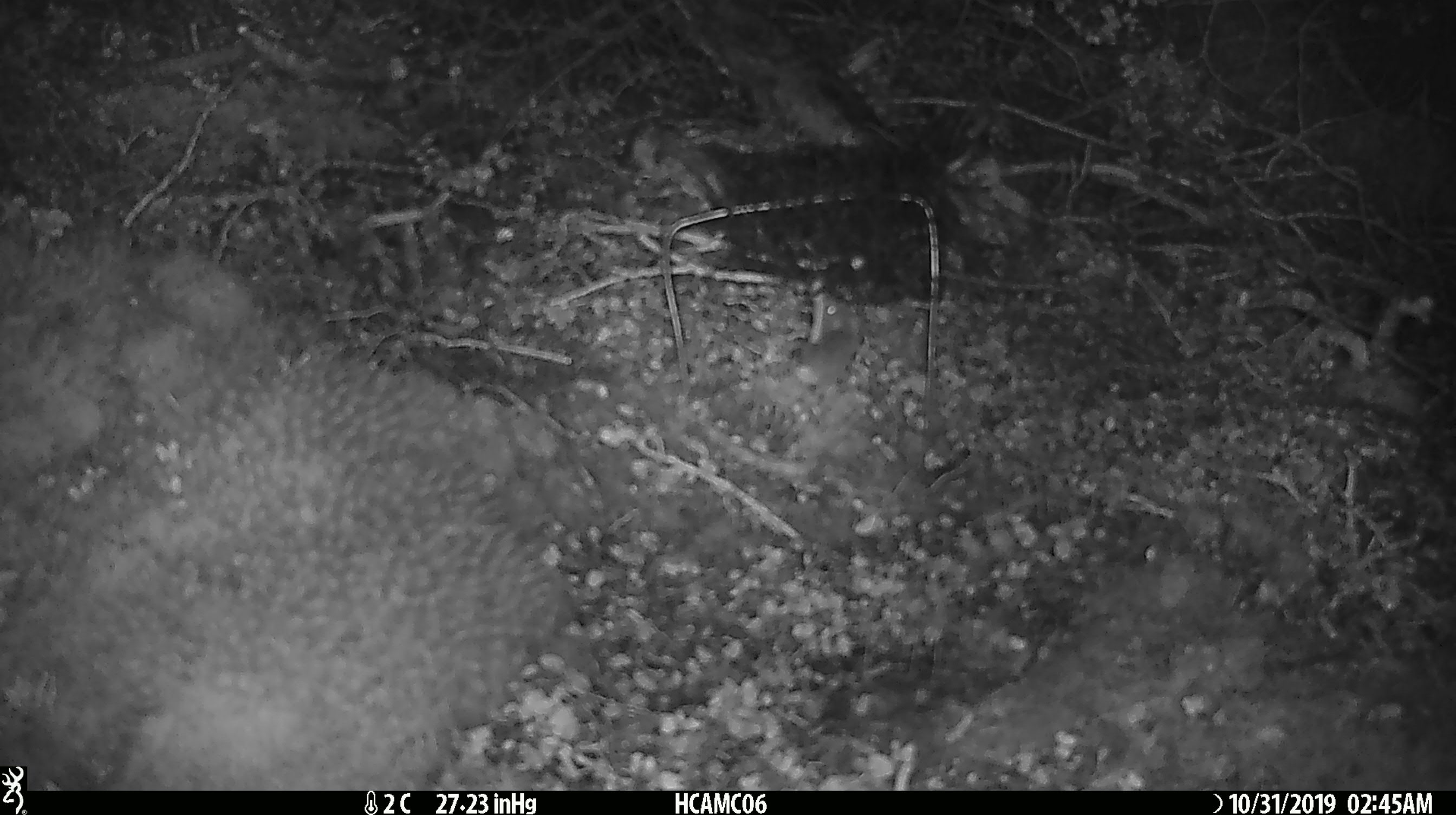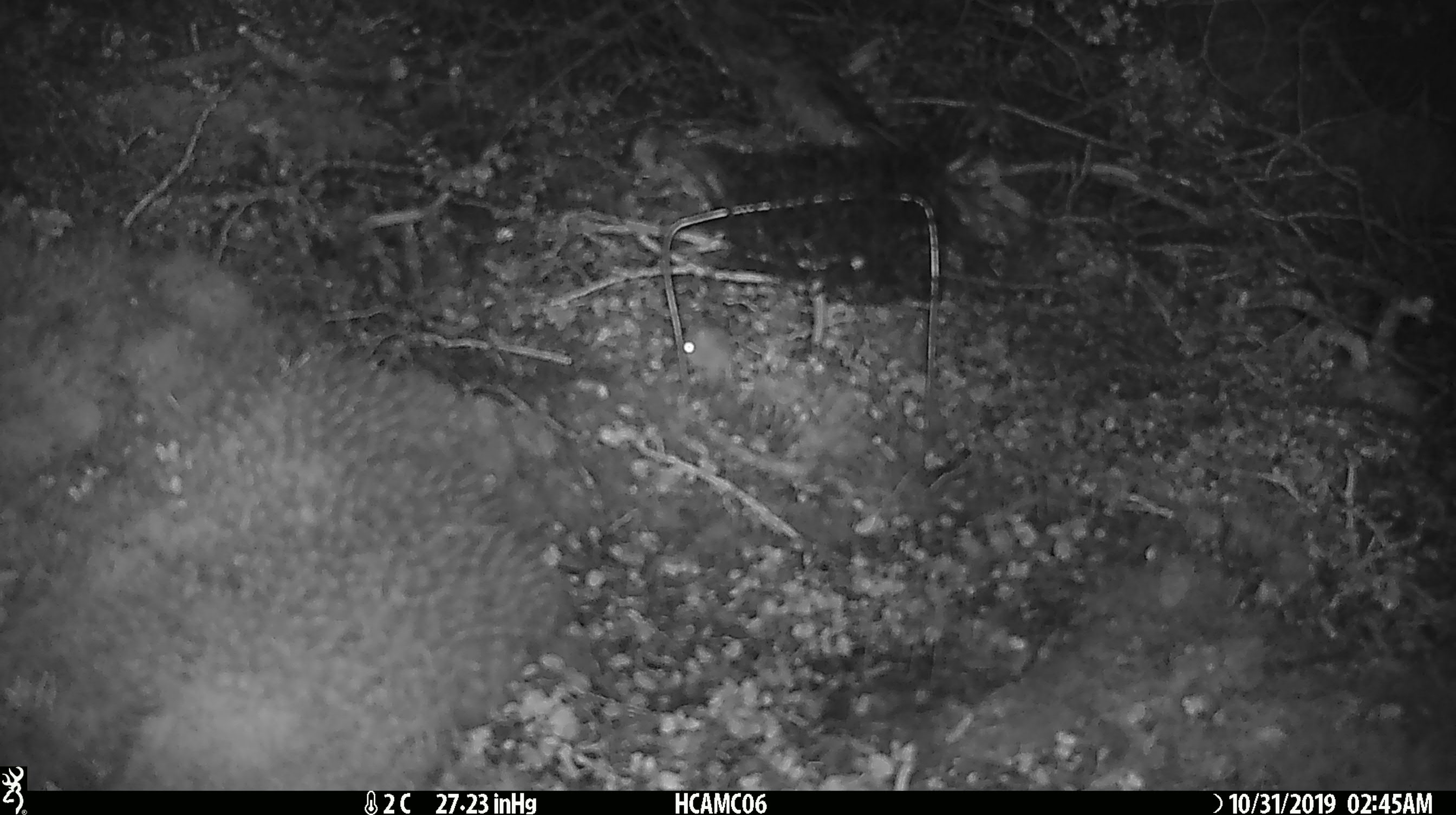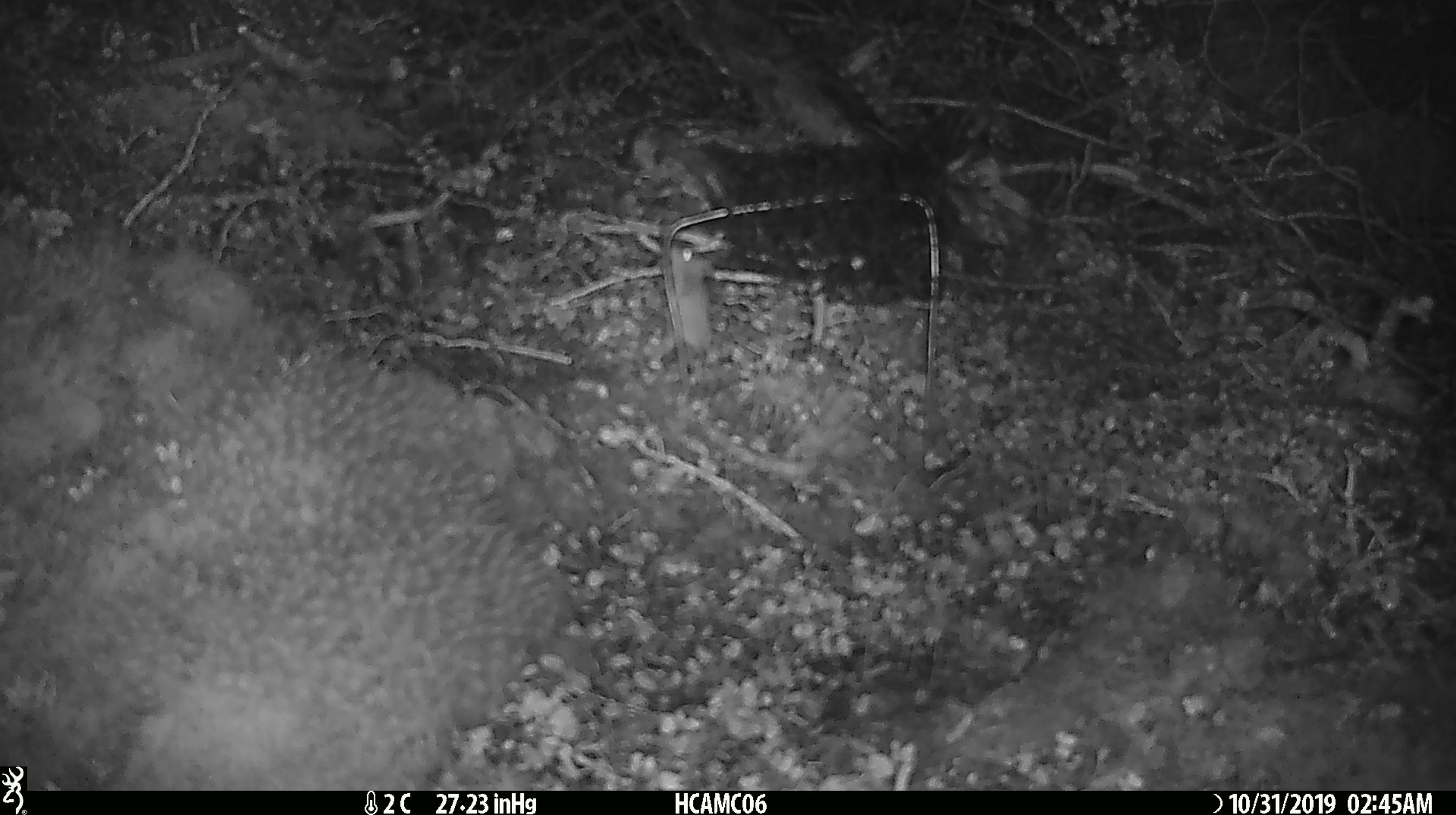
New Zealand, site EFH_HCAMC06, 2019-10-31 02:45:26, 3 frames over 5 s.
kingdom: Animalia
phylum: Chordata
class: Mammalia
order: Rodentia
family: Muridae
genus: Mus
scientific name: Mus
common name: mouse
Mouse (Mus).